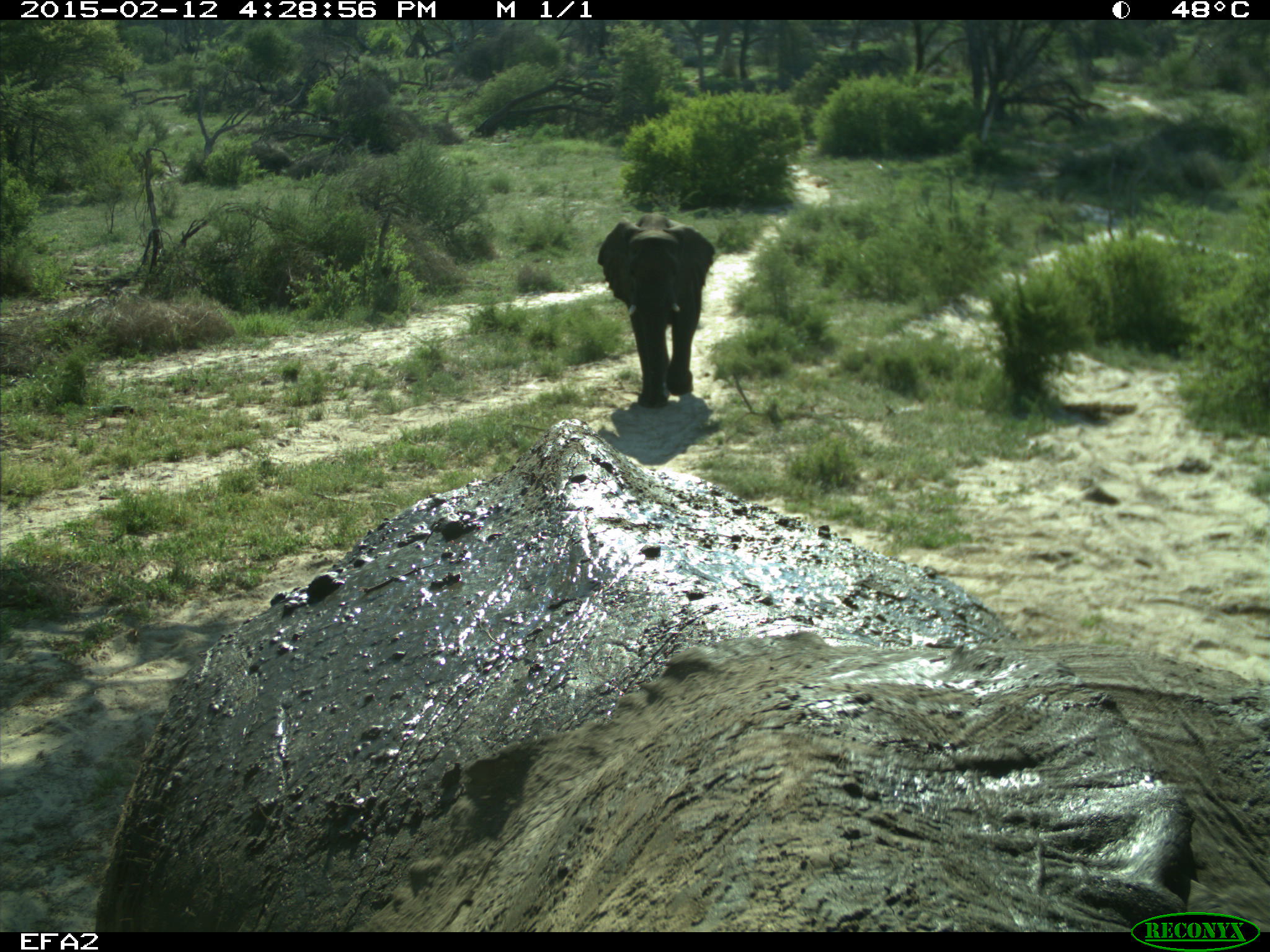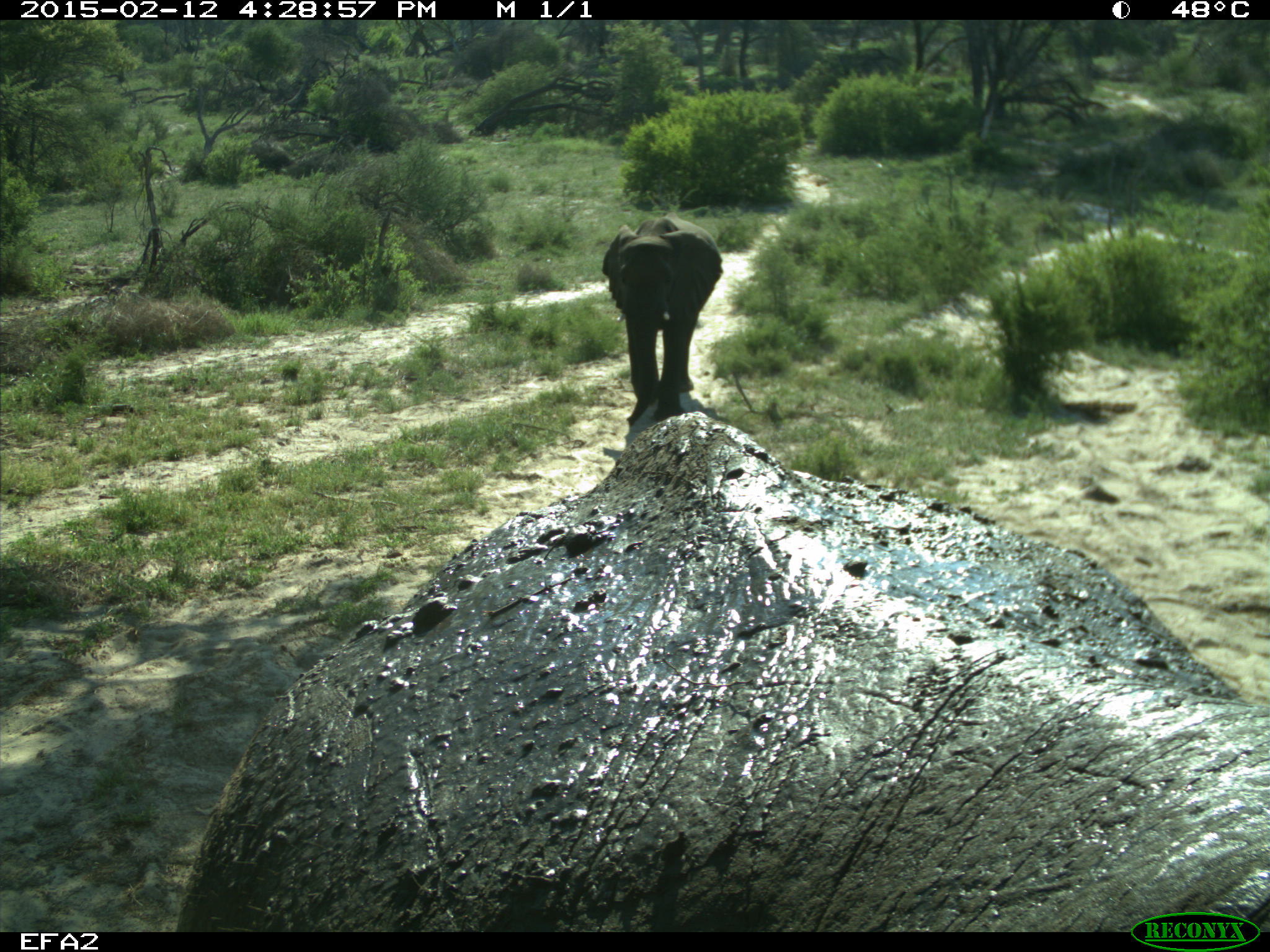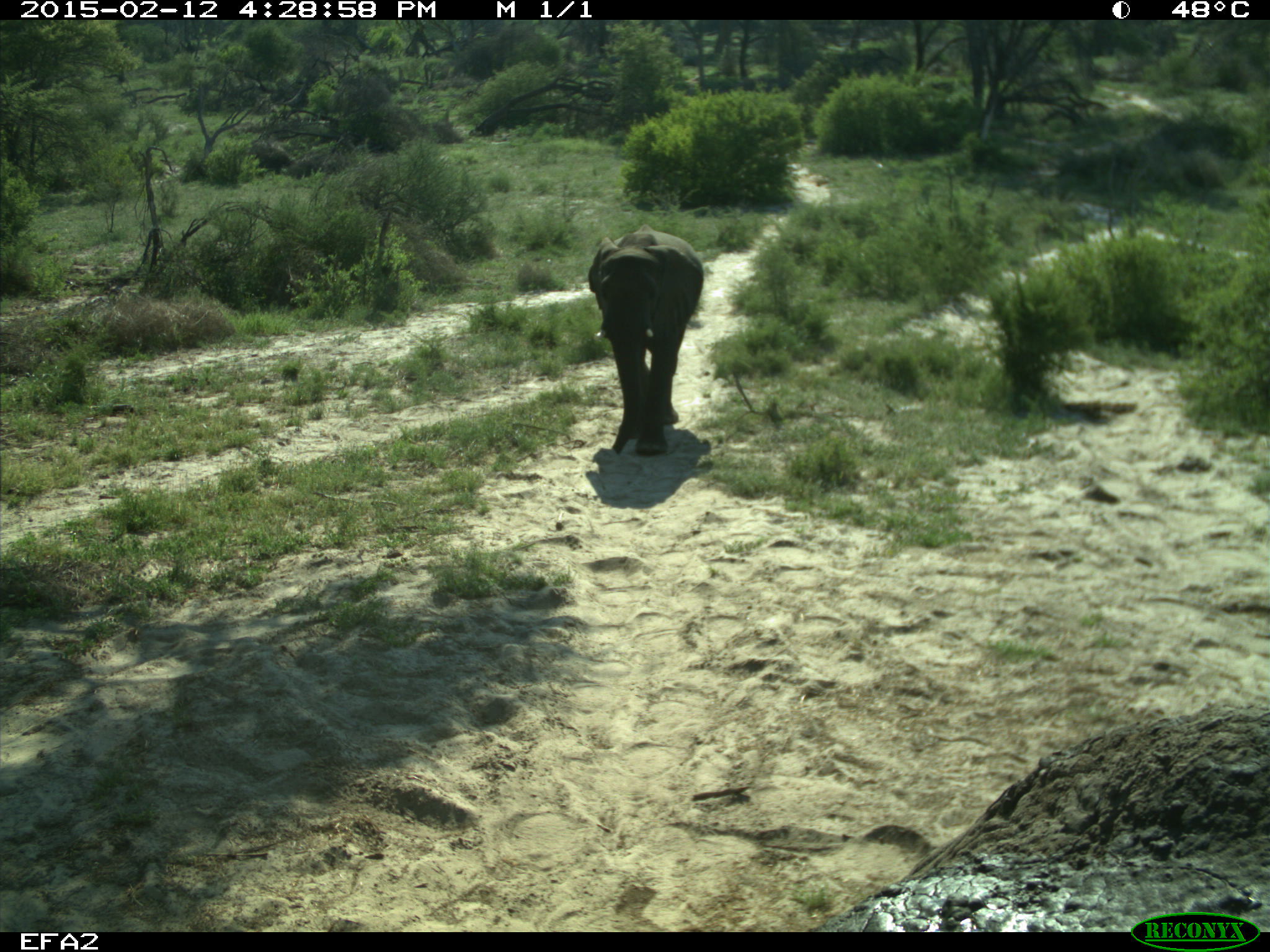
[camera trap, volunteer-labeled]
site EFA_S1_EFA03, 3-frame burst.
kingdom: Animalia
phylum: Chordata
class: Mammalia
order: Proboscidea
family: Elephantidae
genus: Loxodonta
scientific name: Loxodonta africana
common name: african bush elephant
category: elephant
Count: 2.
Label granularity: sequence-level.